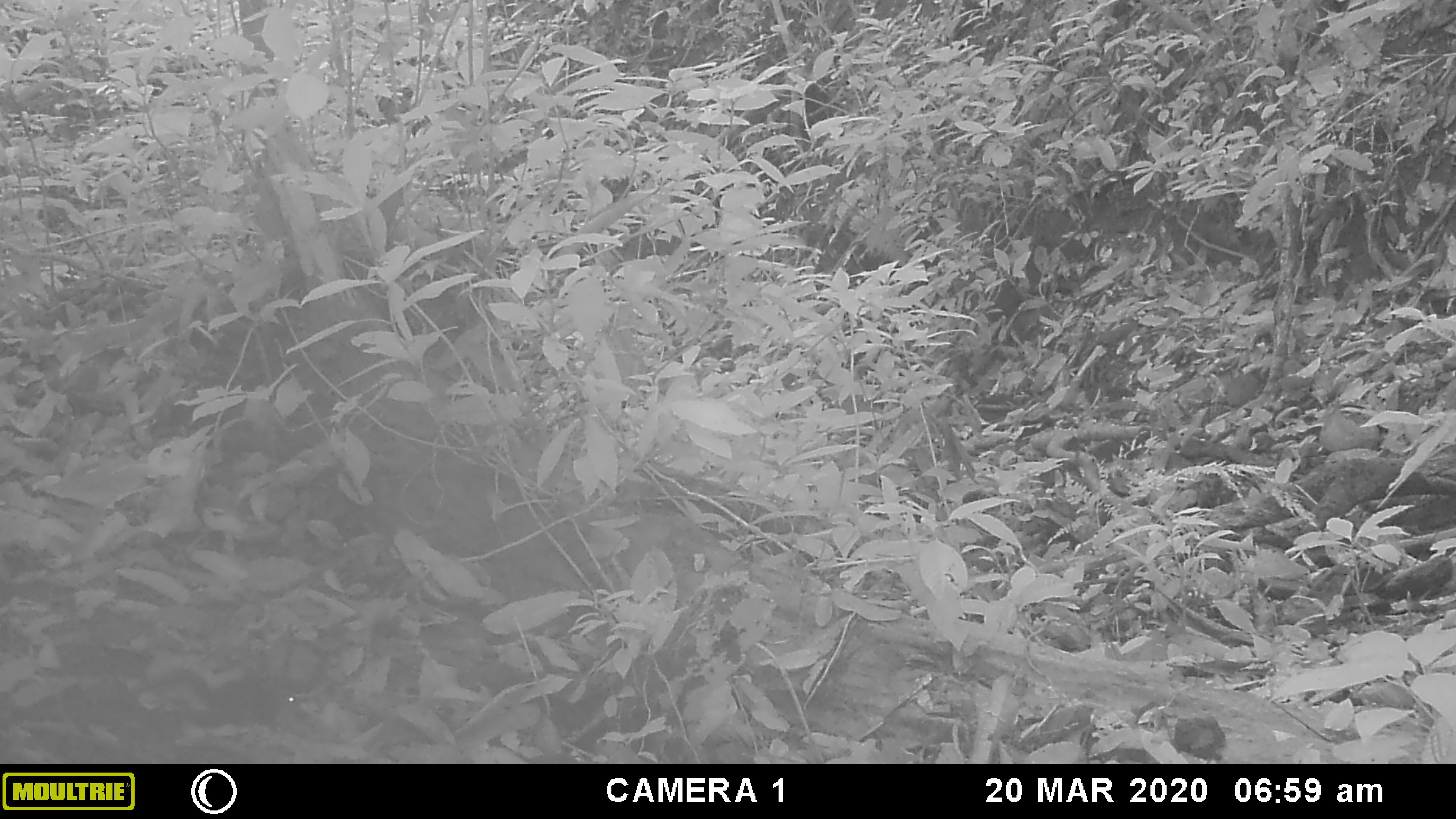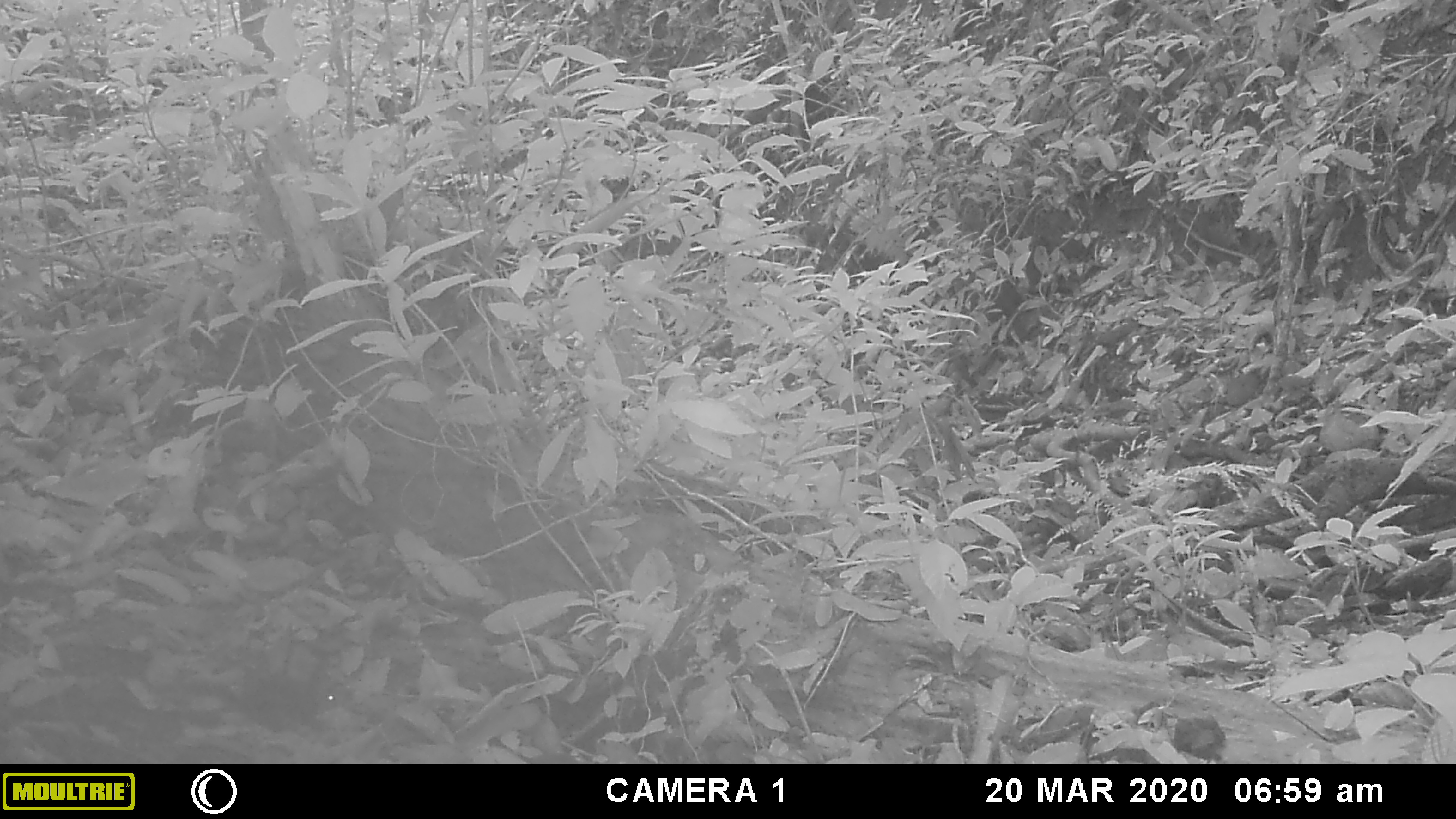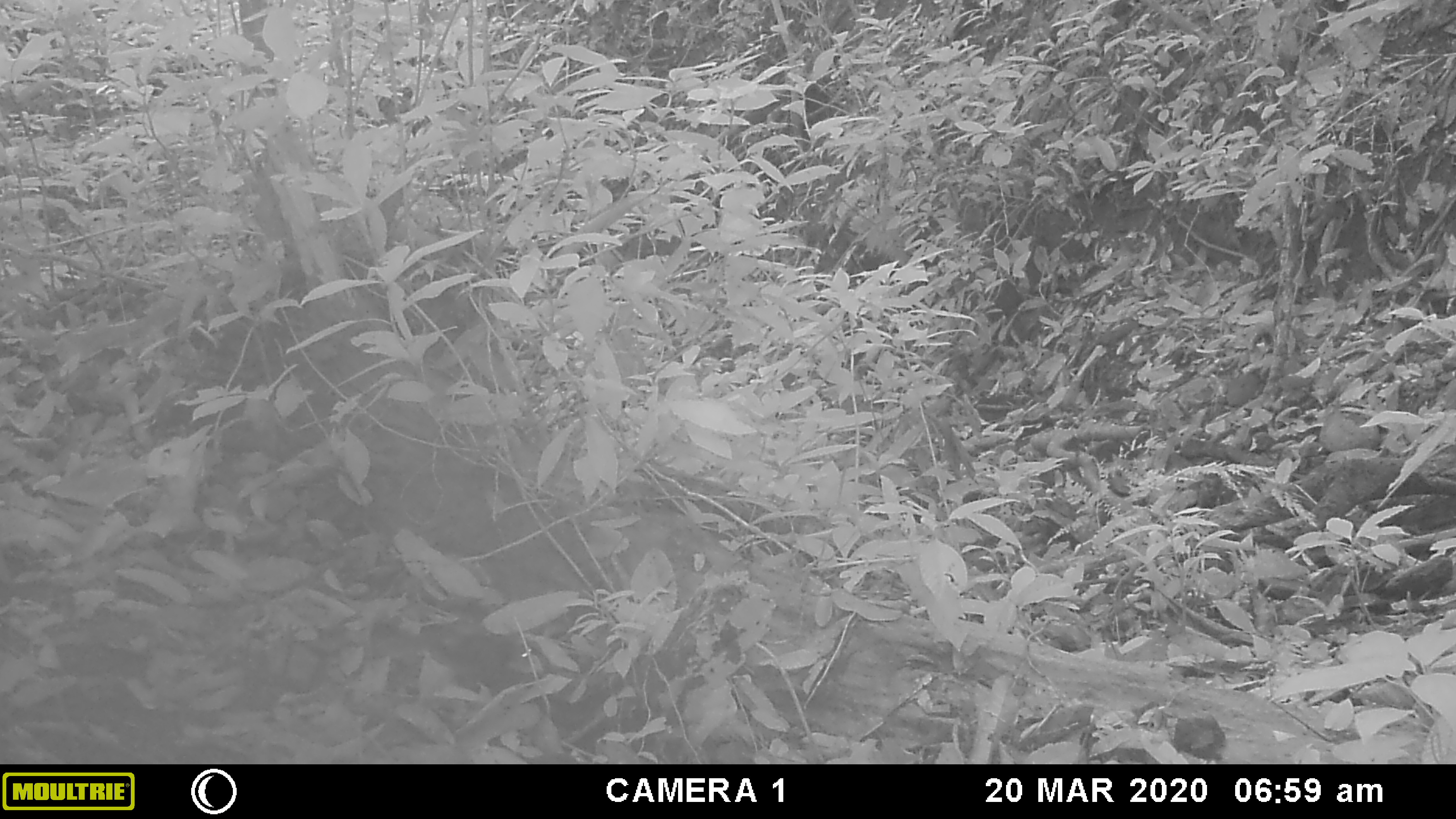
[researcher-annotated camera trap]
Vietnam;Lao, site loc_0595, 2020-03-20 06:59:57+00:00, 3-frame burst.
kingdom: Animalia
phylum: Chordata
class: Mammalia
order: Rodentia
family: Sciuridae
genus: Dremomys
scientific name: Dremomys rufigenis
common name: red-cheeked squirrel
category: red cheeked squirrel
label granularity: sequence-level